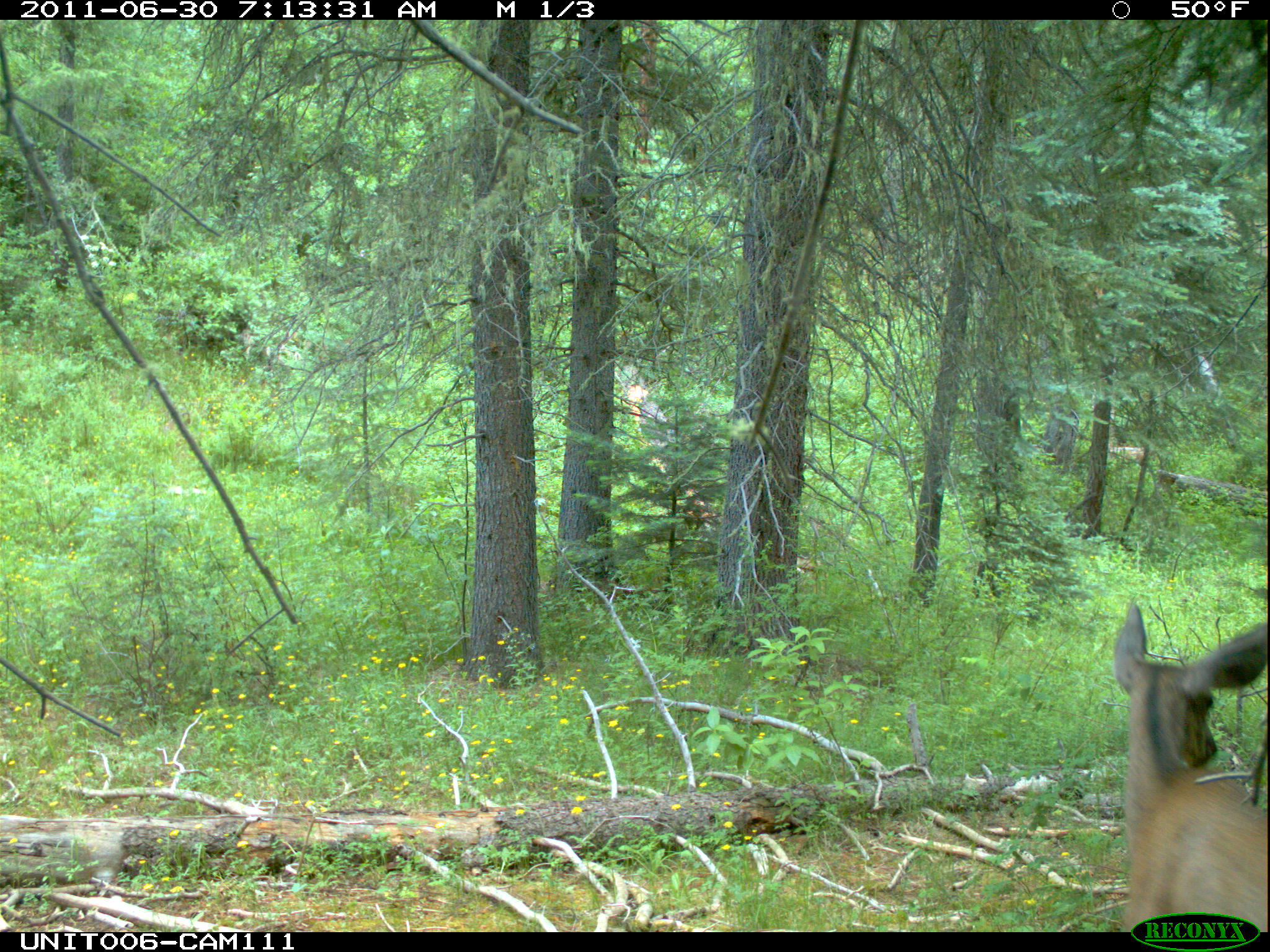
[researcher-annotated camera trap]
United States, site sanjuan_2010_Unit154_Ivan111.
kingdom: Animalia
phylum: Chordata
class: Mammalia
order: Artiodactyla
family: Cervidae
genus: Odocoileus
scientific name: Odocoileus hemionus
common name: mule deer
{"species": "Odocoileus hemionus (mule deer)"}